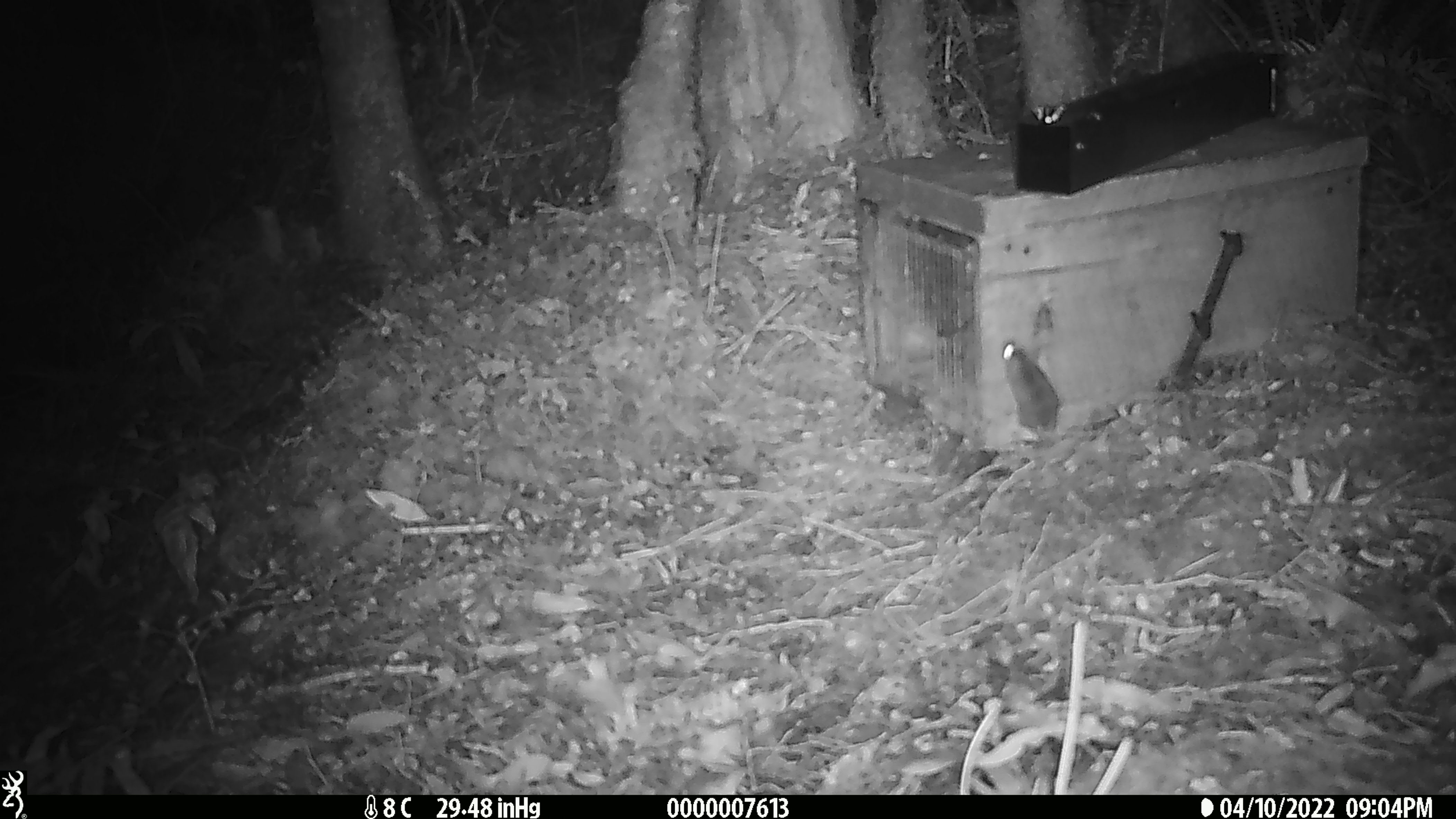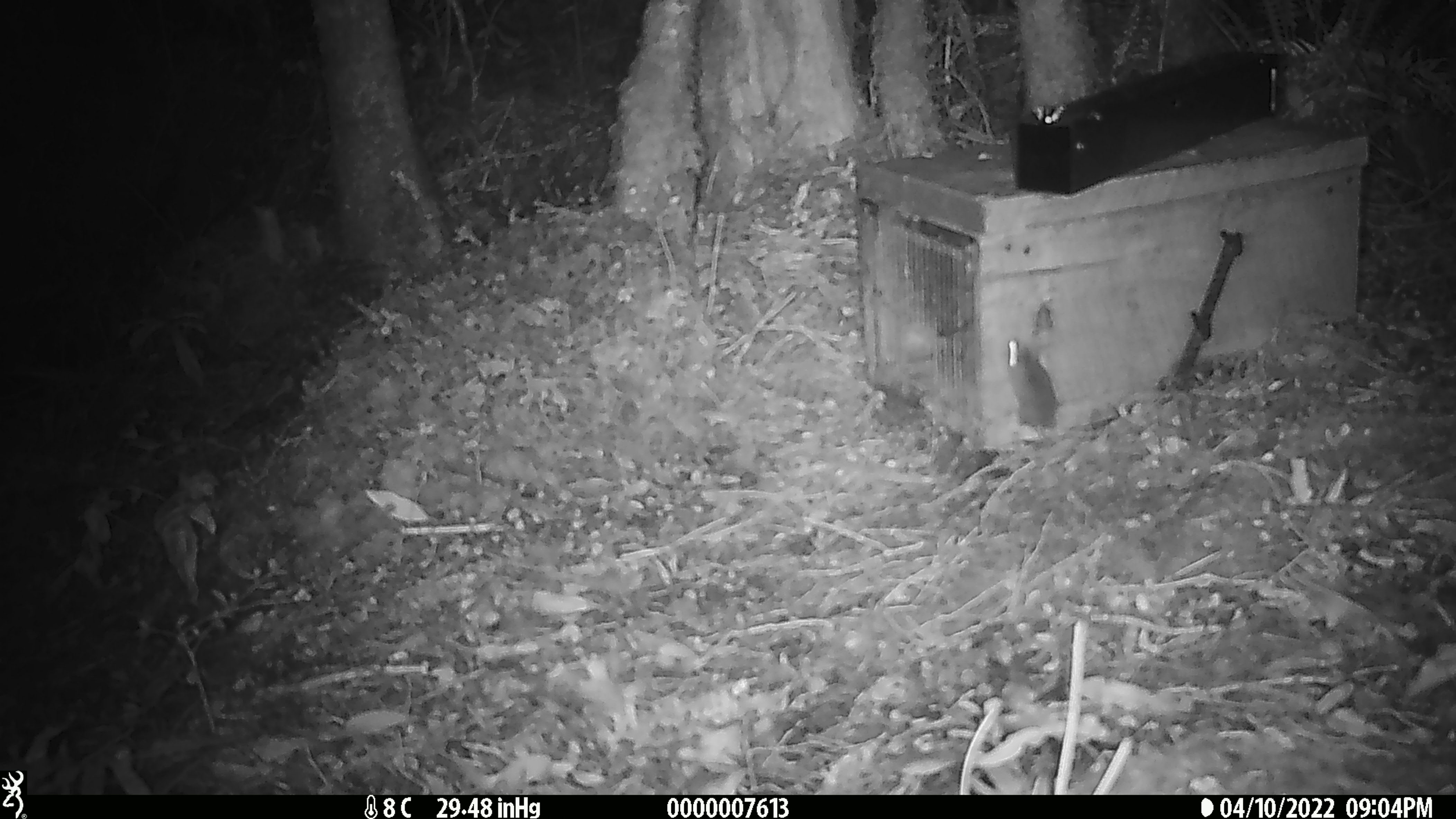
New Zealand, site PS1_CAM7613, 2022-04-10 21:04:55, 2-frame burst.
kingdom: Animalia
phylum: Chordata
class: Mammalia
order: Rodentia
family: Muridae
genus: Mus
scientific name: Mus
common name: mouse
Mouse (Mus).